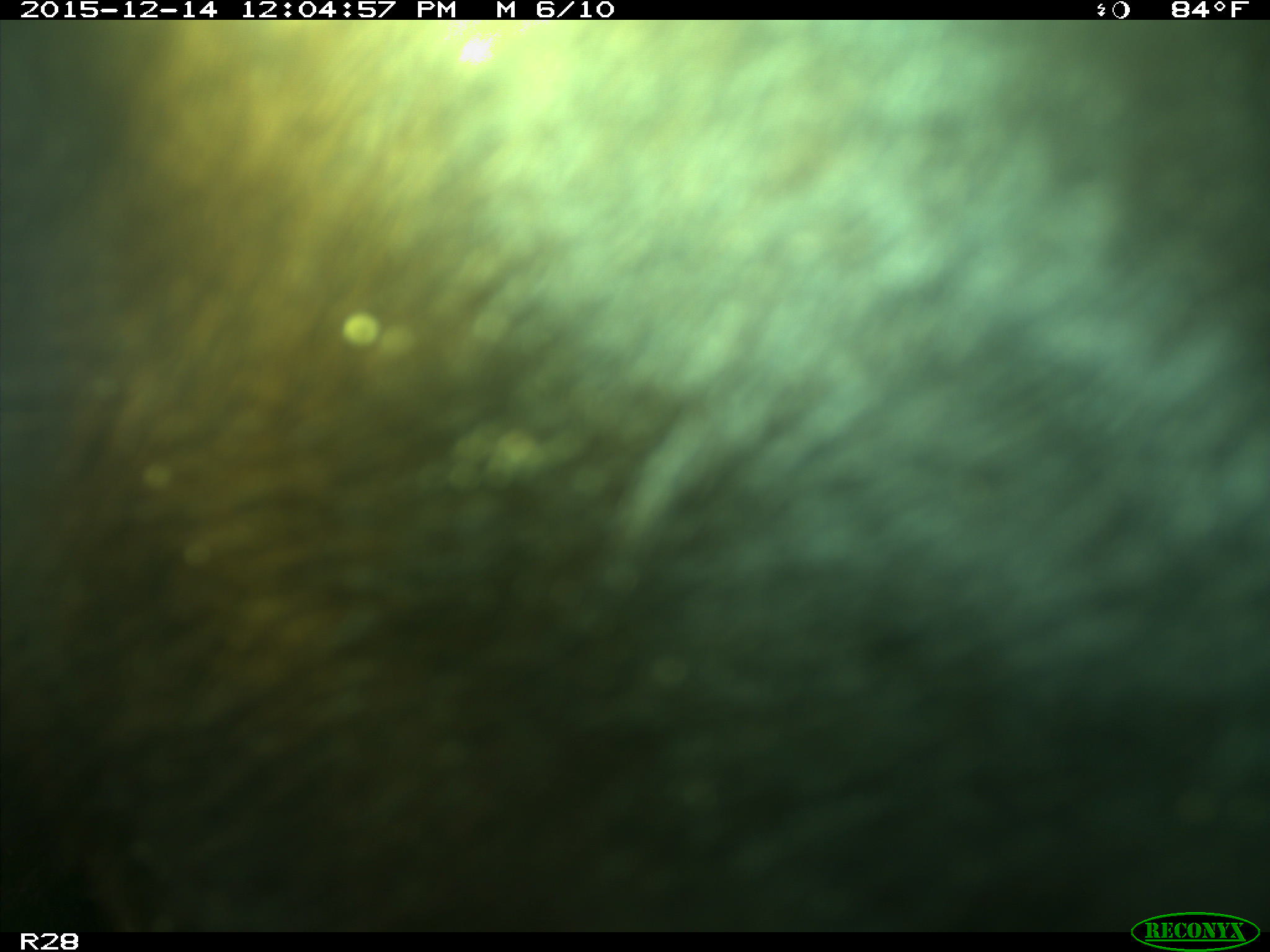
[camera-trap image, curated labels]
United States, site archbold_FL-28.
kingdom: Animalia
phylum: Chordata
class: Mammalia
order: Artiodactyla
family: Bovidae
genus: Bos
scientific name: Bos taurus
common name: domestic cow